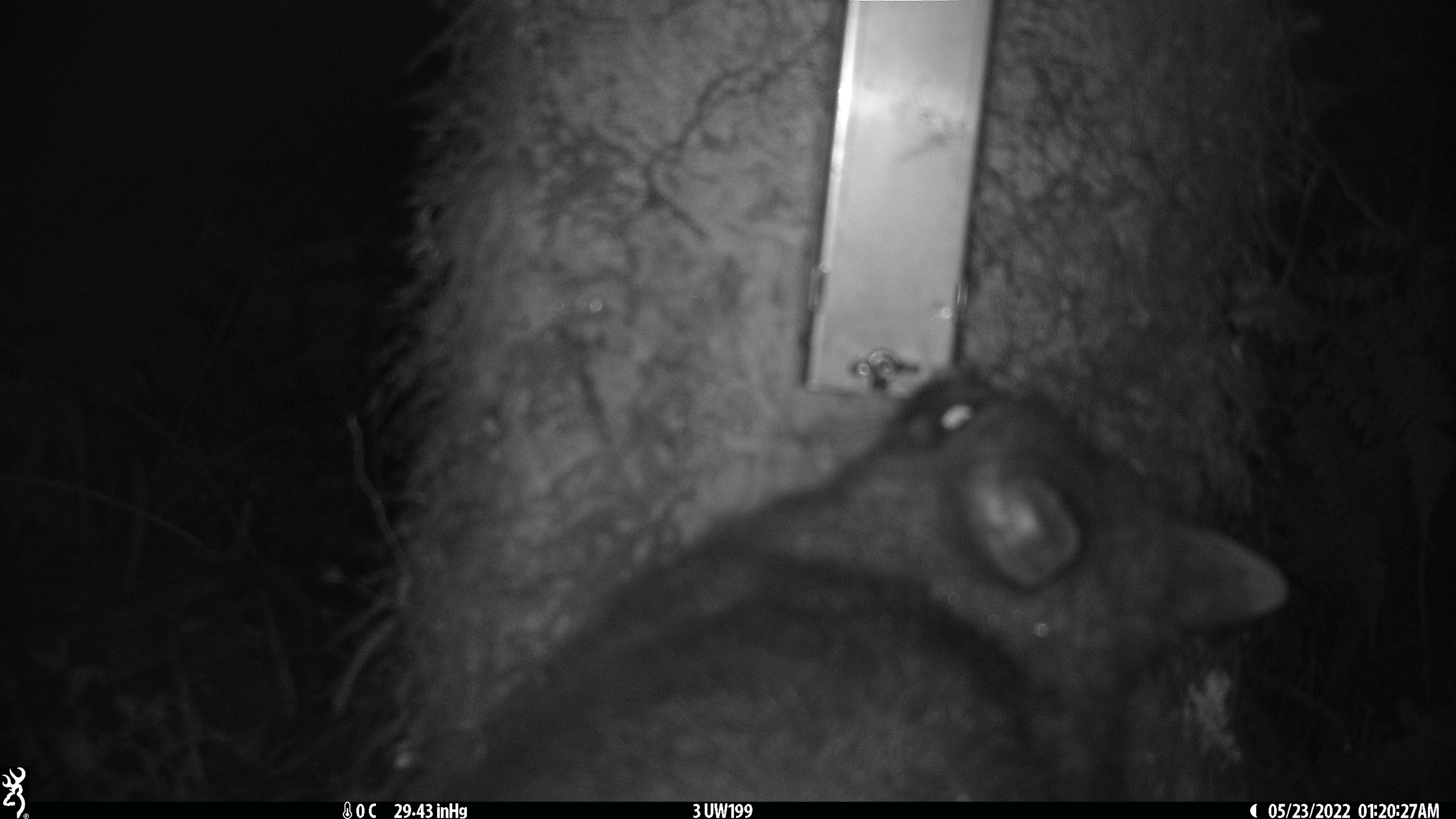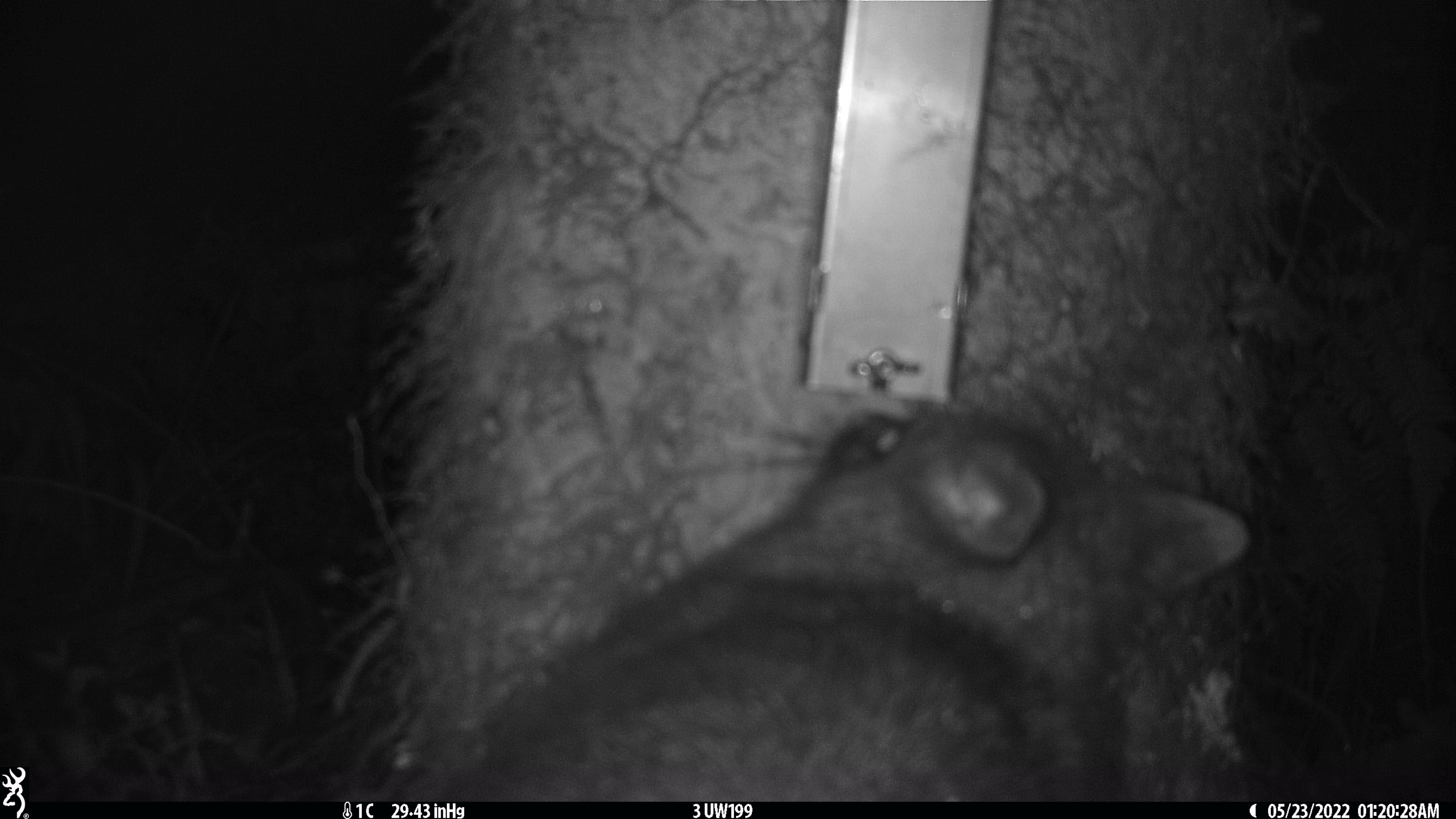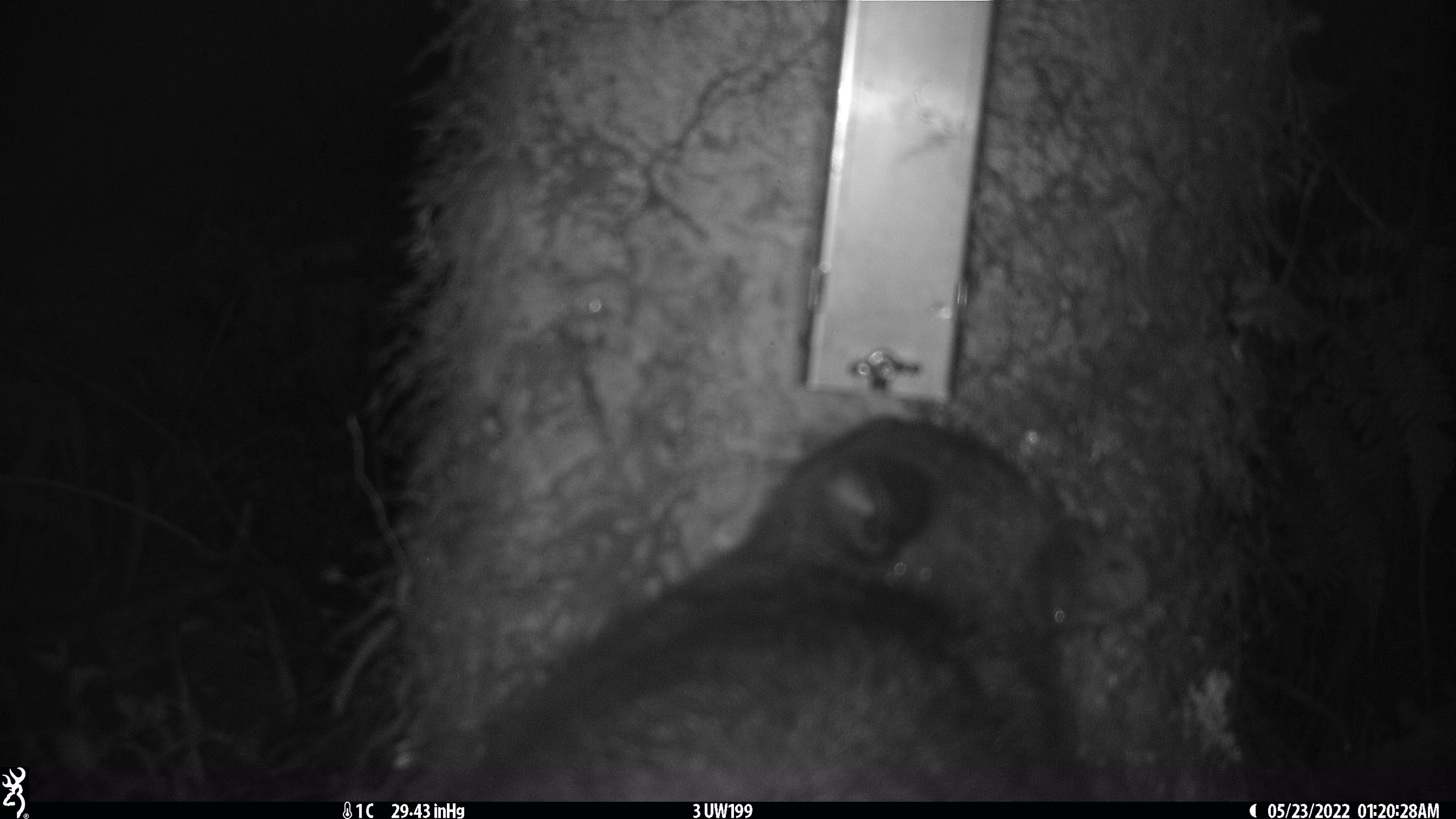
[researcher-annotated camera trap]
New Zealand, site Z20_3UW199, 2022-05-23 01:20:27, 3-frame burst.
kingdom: Animalia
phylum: Chordata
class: Mammalia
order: Diprotodontia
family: Phalangeridae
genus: Trichosurus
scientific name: Trichosurus vulpecula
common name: common brushtail possum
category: possum